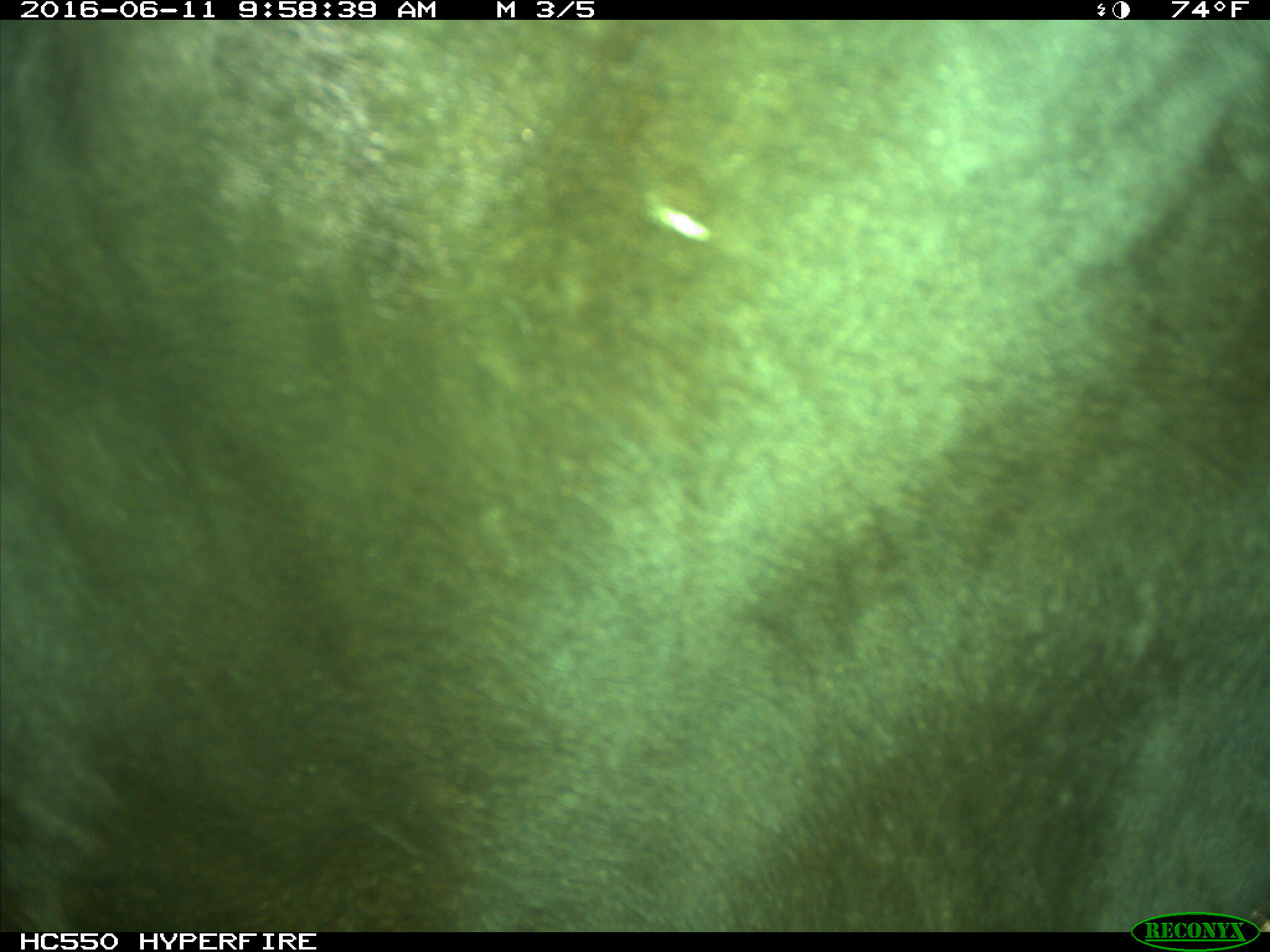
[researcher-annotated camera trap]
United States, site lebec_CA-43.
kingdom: Animalia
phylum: Chordata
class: Mammalia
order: Artiodactyla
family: Bovidae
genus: Bos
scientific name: Bos taurus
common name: domestic cow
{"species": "Bos taurus (domestic cow)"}